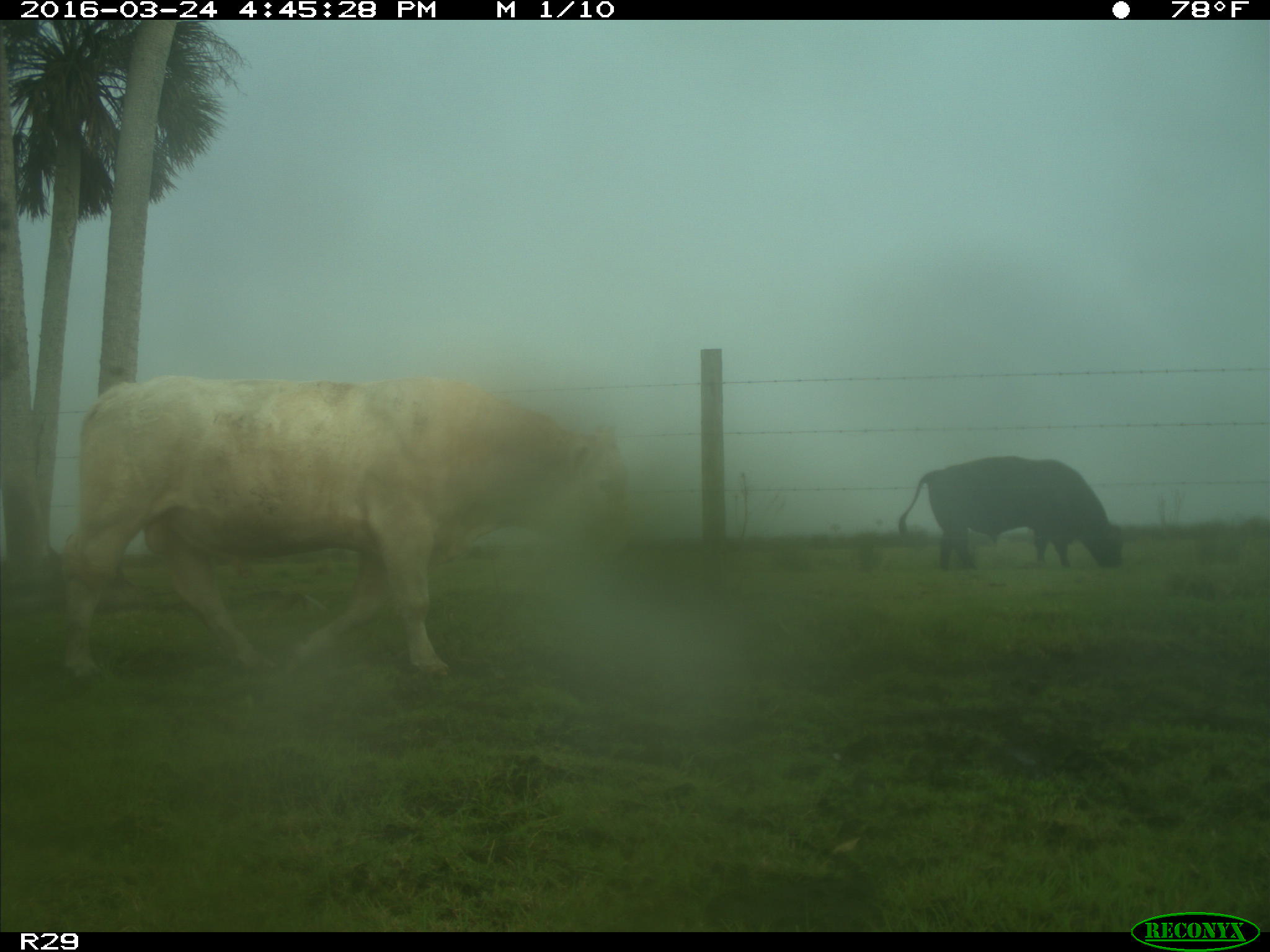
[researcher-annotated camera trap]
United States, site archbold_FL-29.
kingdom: Animalia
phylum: Chordata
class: Mammalia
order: Artiodactyla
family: Bovidae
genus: Bos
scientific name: Bos taurus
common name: domestic cow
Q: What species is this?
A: Bos taurus (domestic cow).